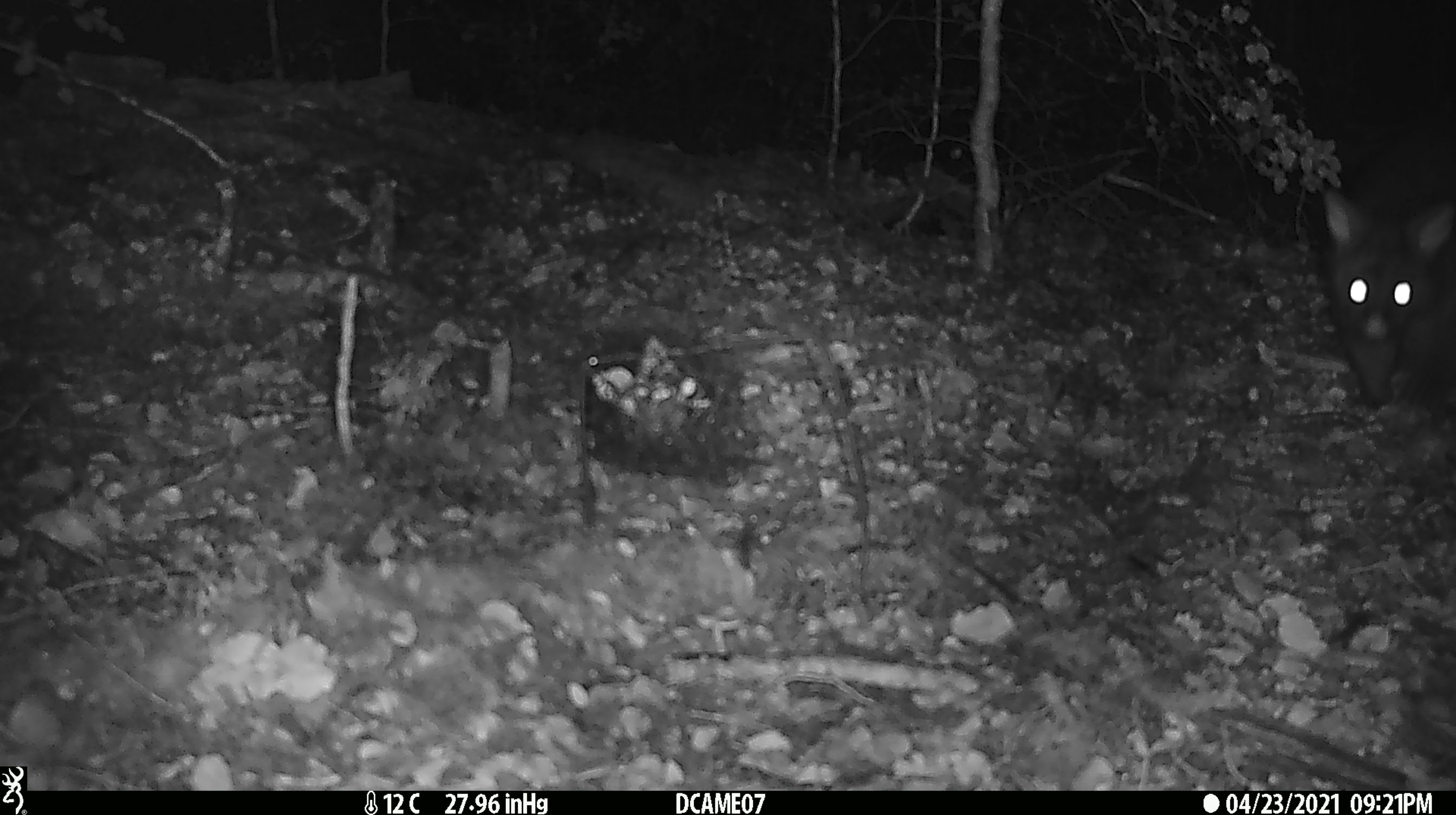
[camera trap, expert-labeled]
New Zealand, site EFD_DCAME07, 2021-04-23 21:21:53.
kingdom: Animalia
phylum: Chordata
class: Mammalia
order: Diprotodontia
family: Phalangeridae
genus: Trichosurus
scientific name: Trichosurus vulpecula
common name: common brushtail possum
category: possum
Possum (common brushtail possum) (Trichosurus vulpecula).